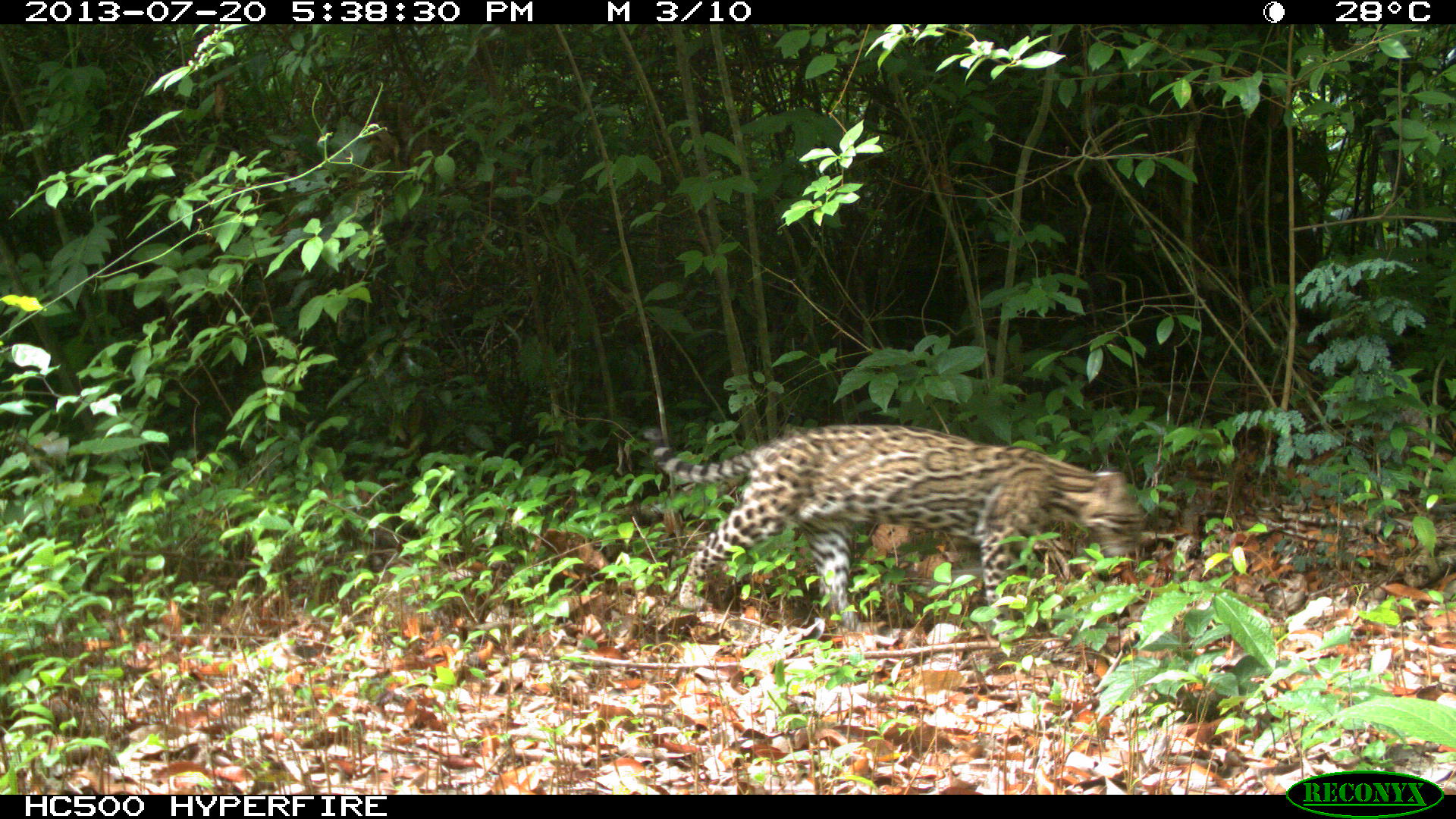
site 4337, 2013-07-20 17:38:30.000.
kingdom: Animalia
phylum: Chordata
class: Mammalia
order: Carnivora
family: Felidae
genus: Leopardus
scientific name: Leopardus pardalis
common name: ocelot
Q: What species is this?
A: Leopardus pardalis (ocelot).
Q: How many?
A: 1.